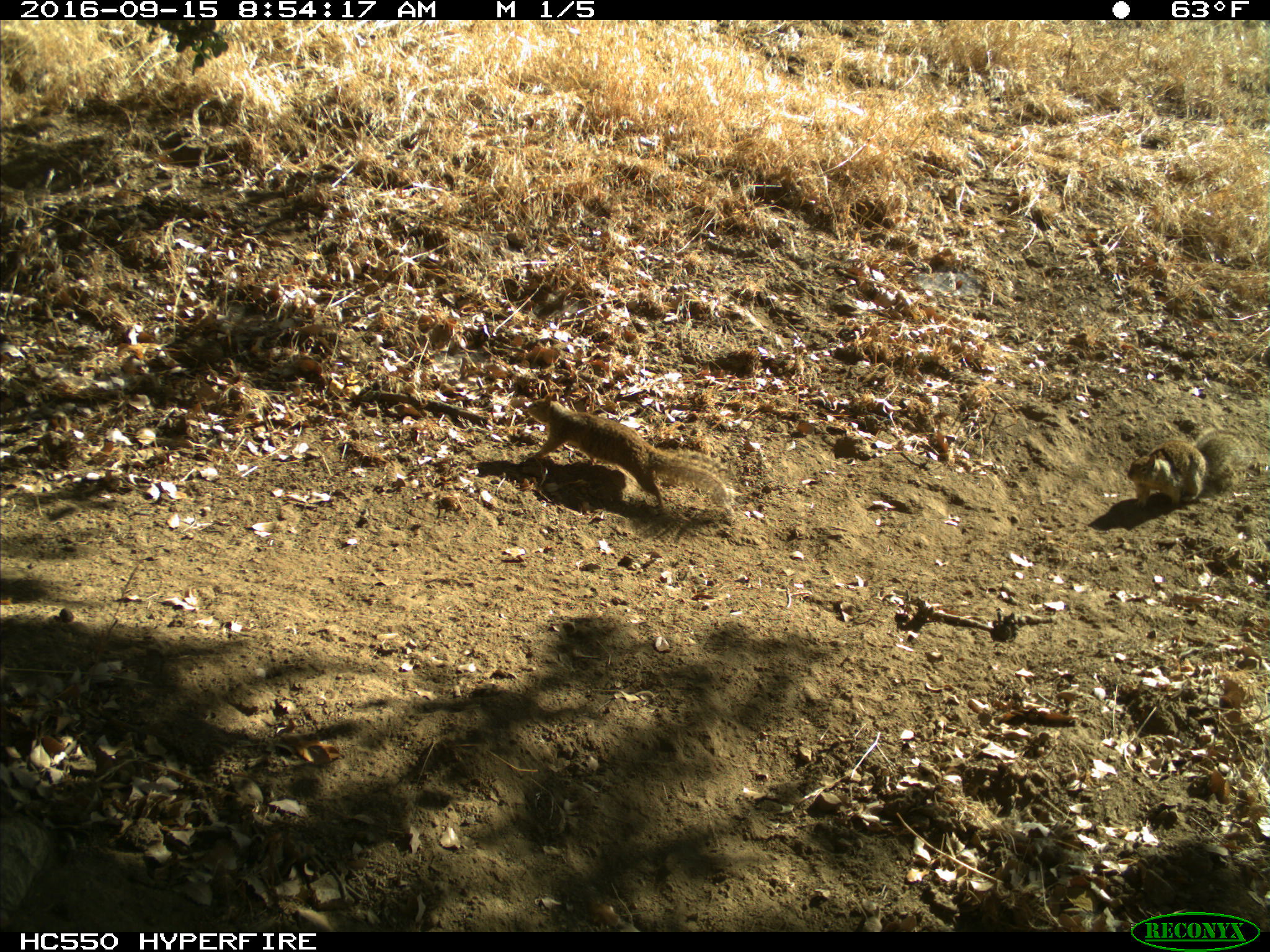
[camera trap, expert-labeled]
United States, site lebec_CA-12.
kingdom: Animalia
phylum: Chordata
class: Mammalia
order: Rodentia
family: Sciuridae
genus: Otospermophilus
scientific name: Otospermophilus beecheyi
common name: california ground squirrel